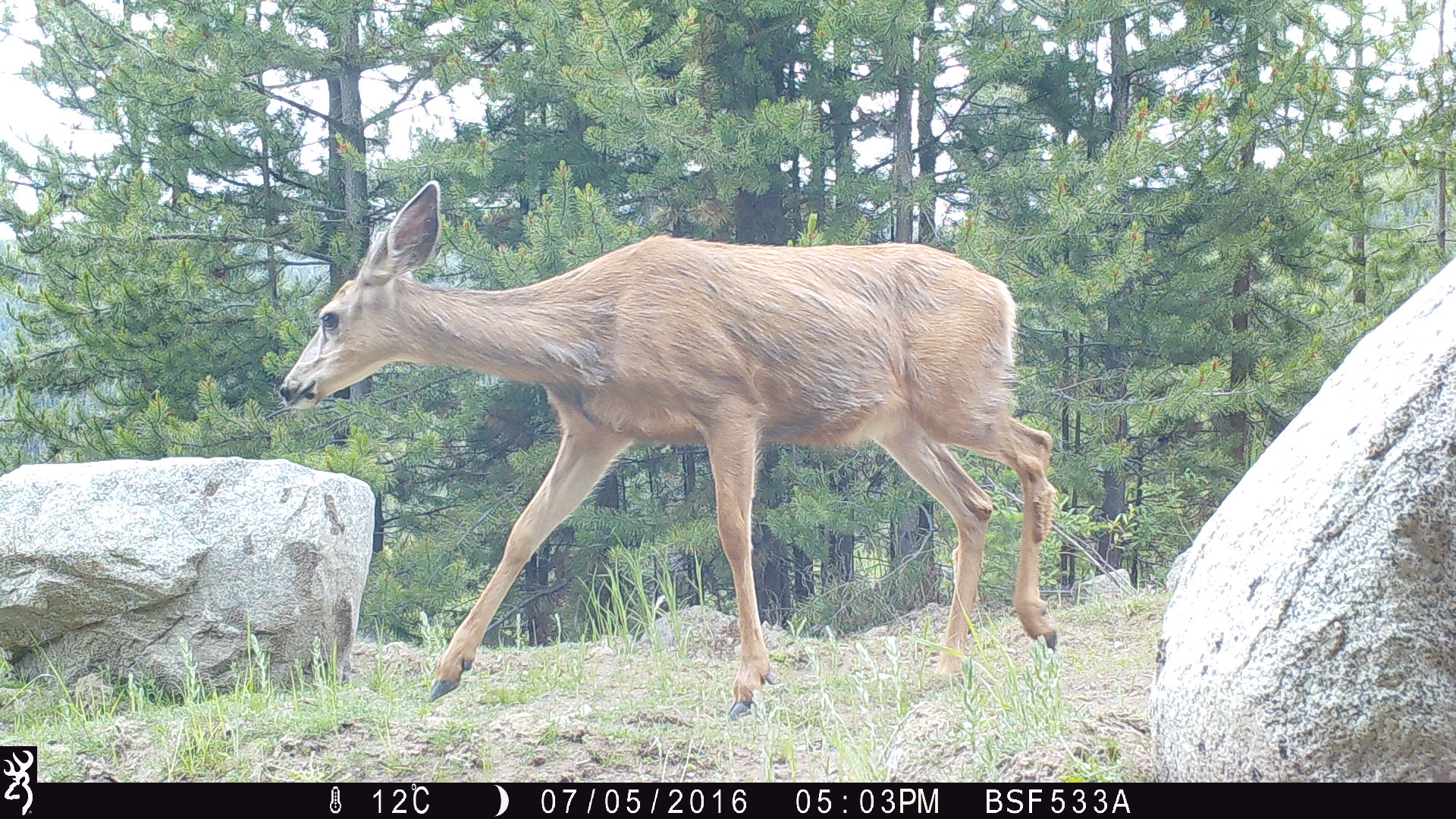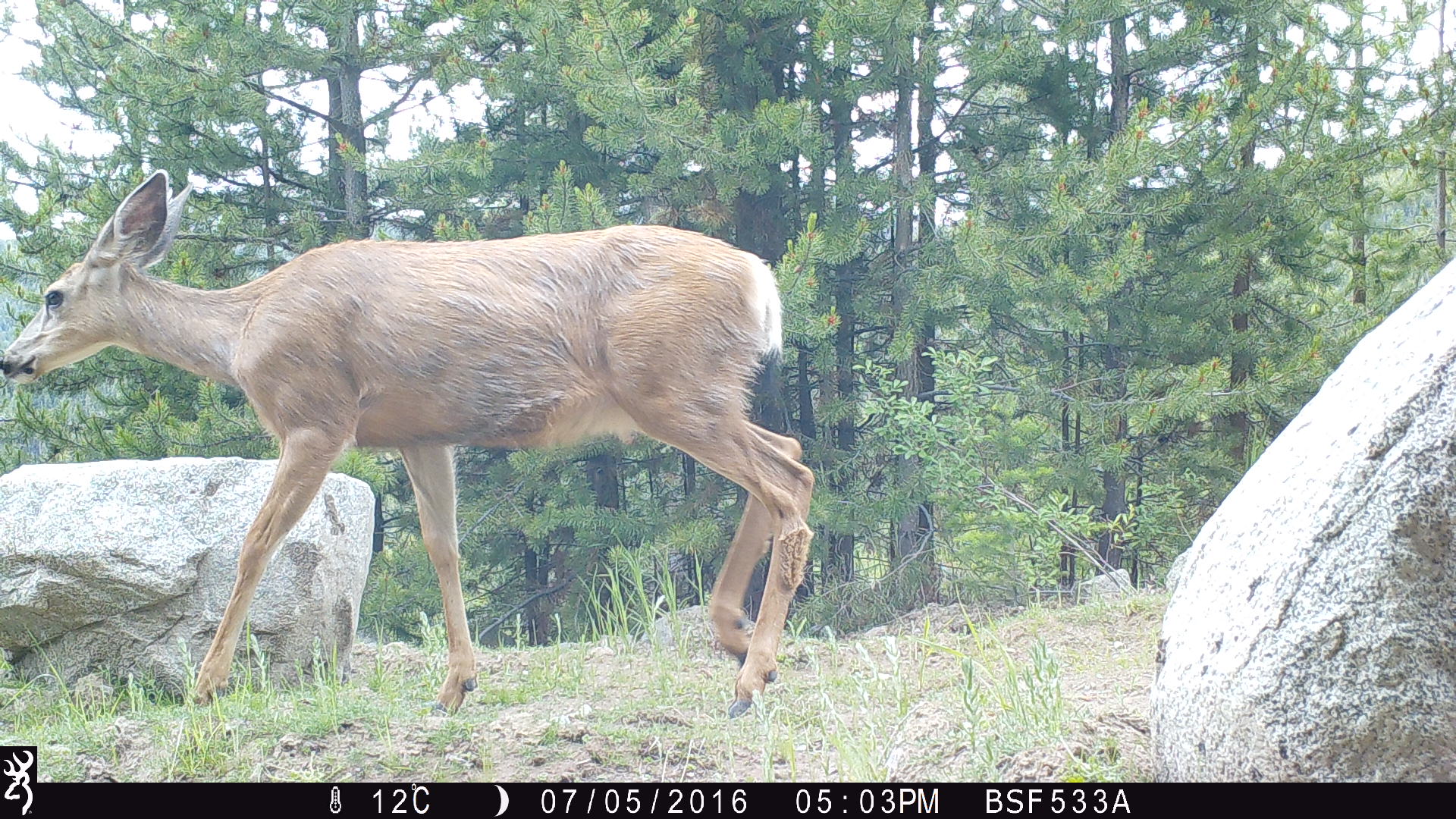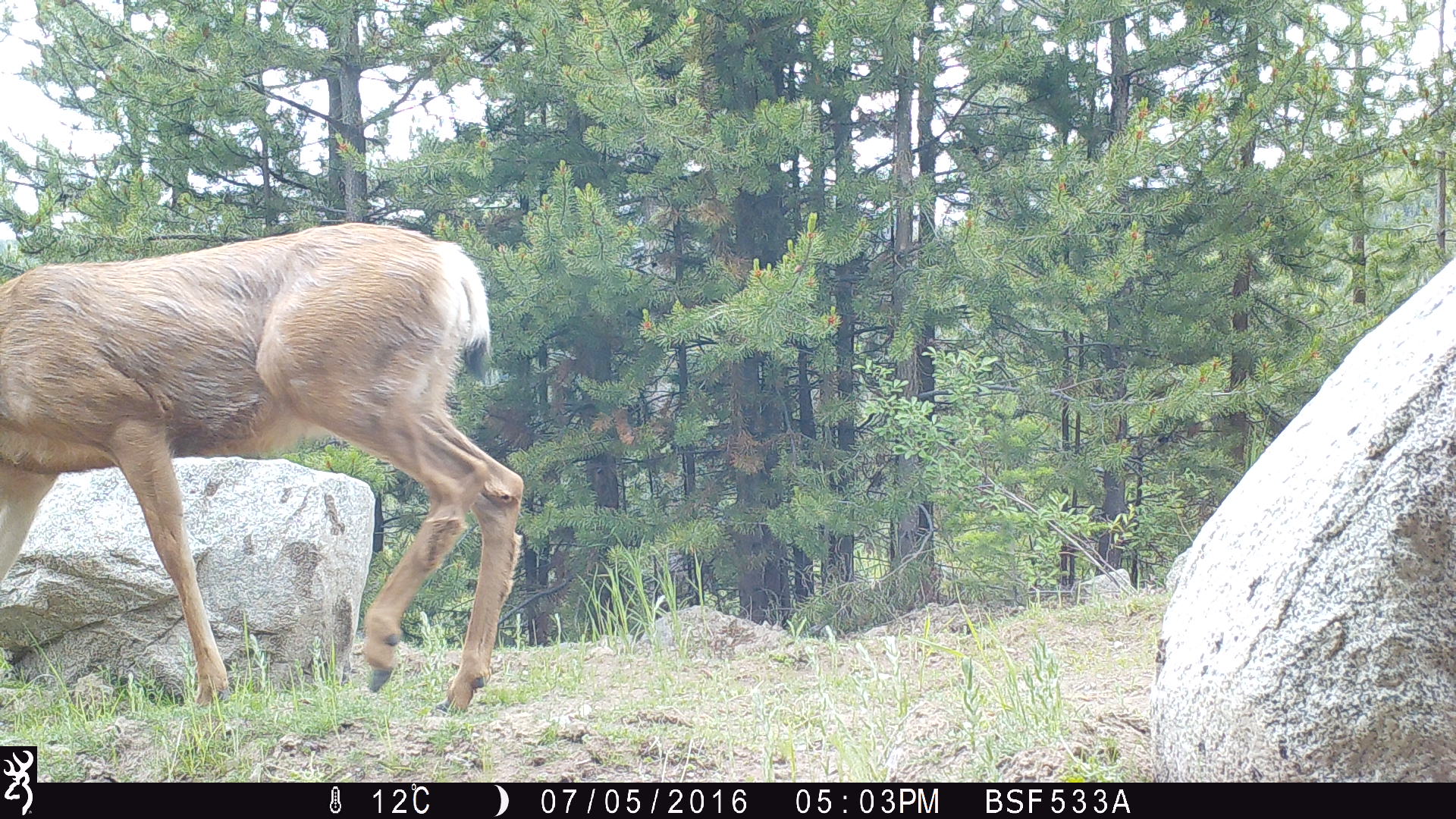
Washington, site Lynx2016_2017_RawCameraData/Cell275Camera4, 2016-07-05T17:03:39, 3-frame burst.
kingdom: Animalia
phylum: Chordata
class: Mammalia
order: Artiodactyla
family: Cervidae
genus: Odocoileus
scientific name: Odocoileus hemionus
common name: mule deer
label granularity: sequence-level